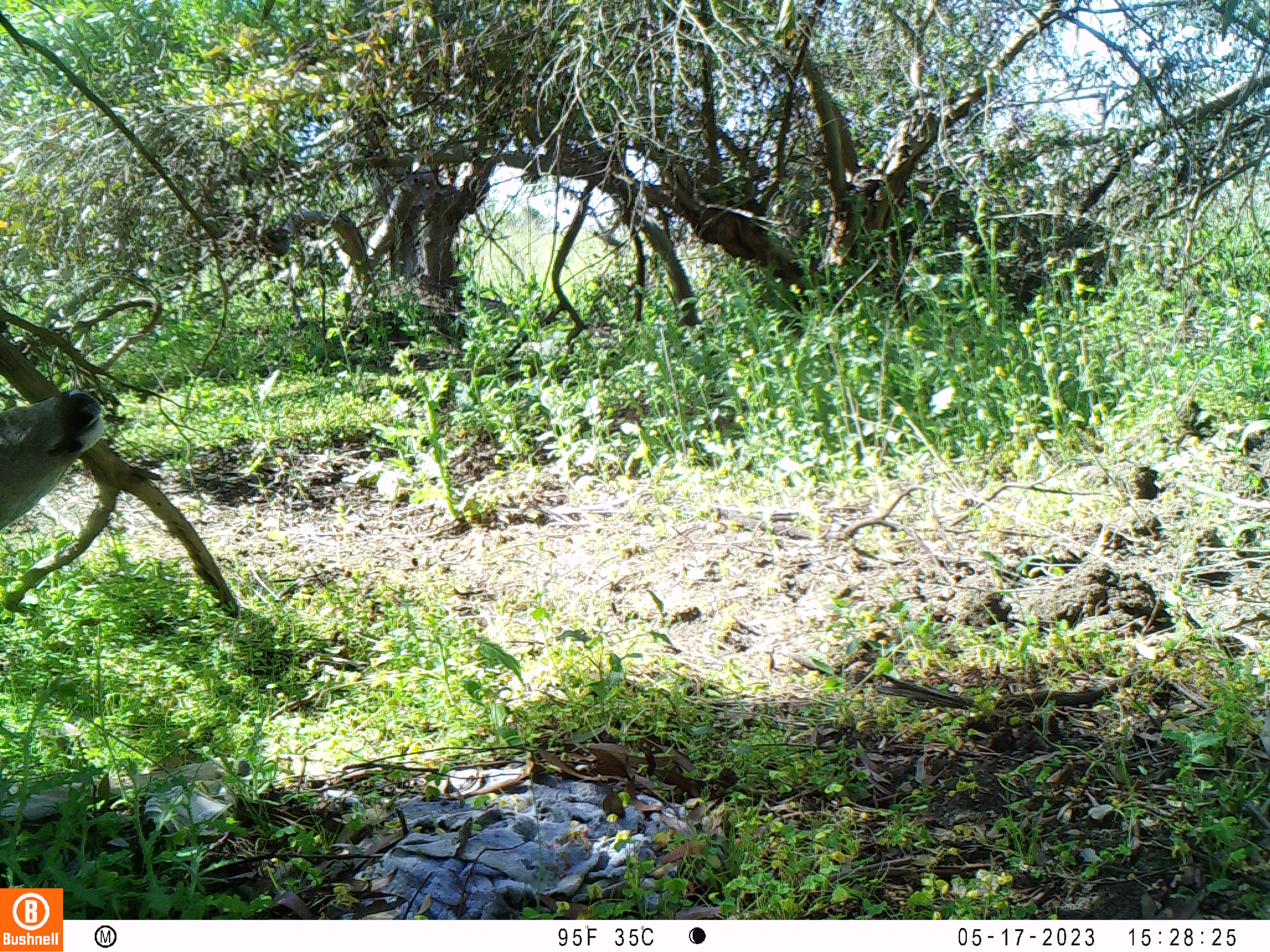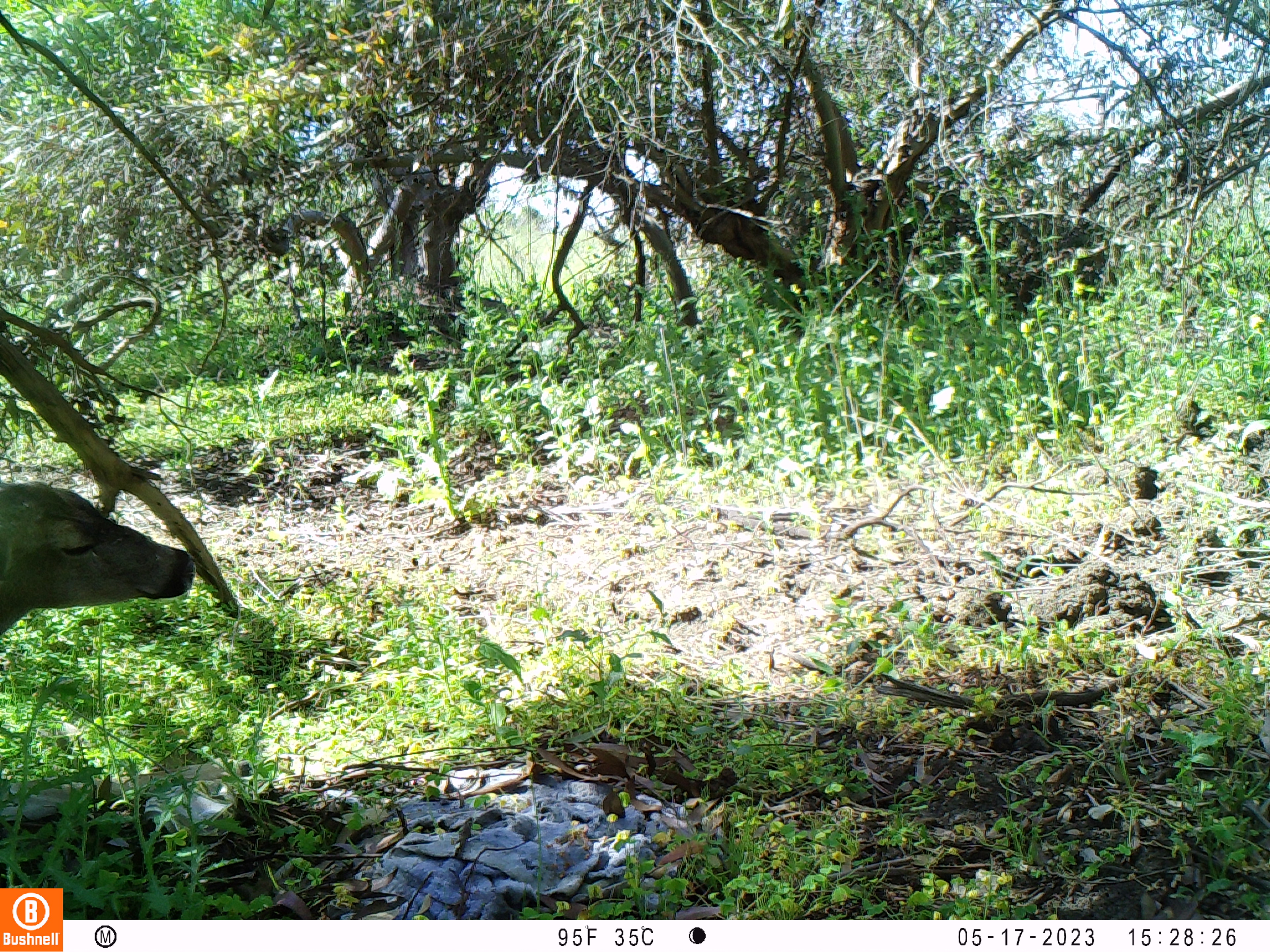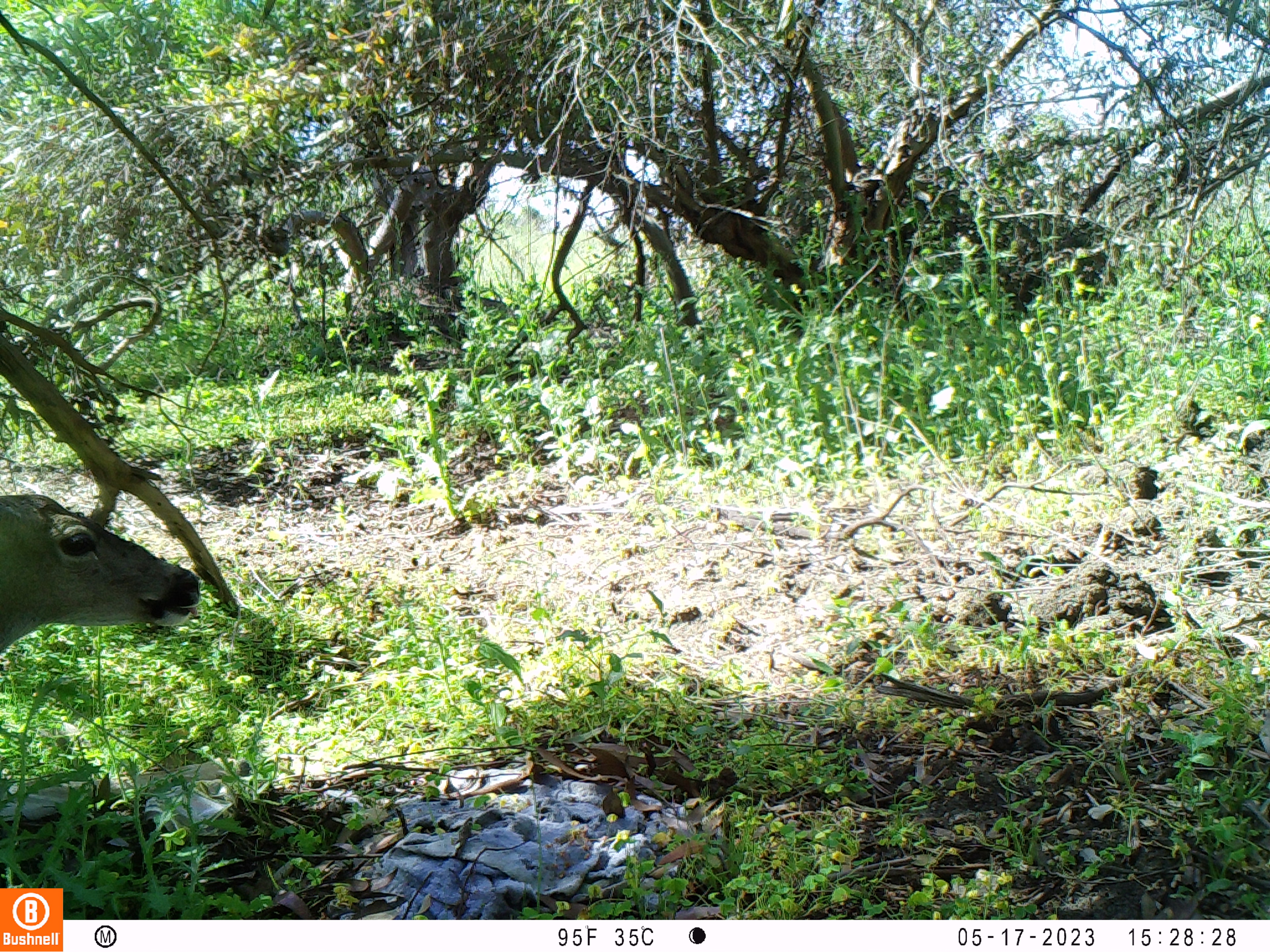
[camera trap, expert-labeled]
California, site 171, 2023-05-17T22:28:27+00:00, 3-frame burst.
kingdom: Animalia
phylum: Chordata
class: Mammalia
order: Artiodactyla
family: Cervidae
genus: Odocoileus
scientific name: Odocoileus hemionus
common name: mule deer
Mule deer (Odocoileus hemionus).